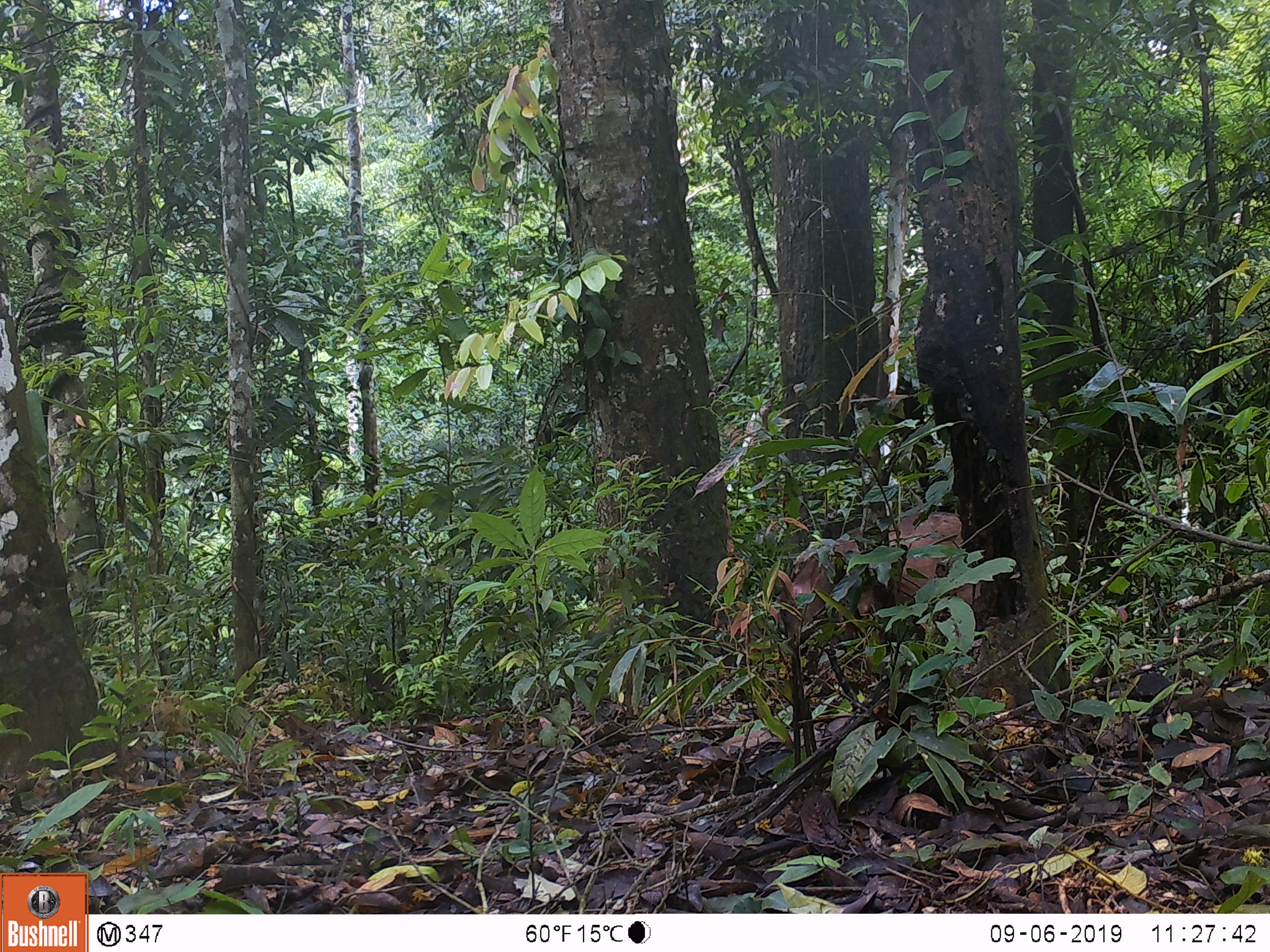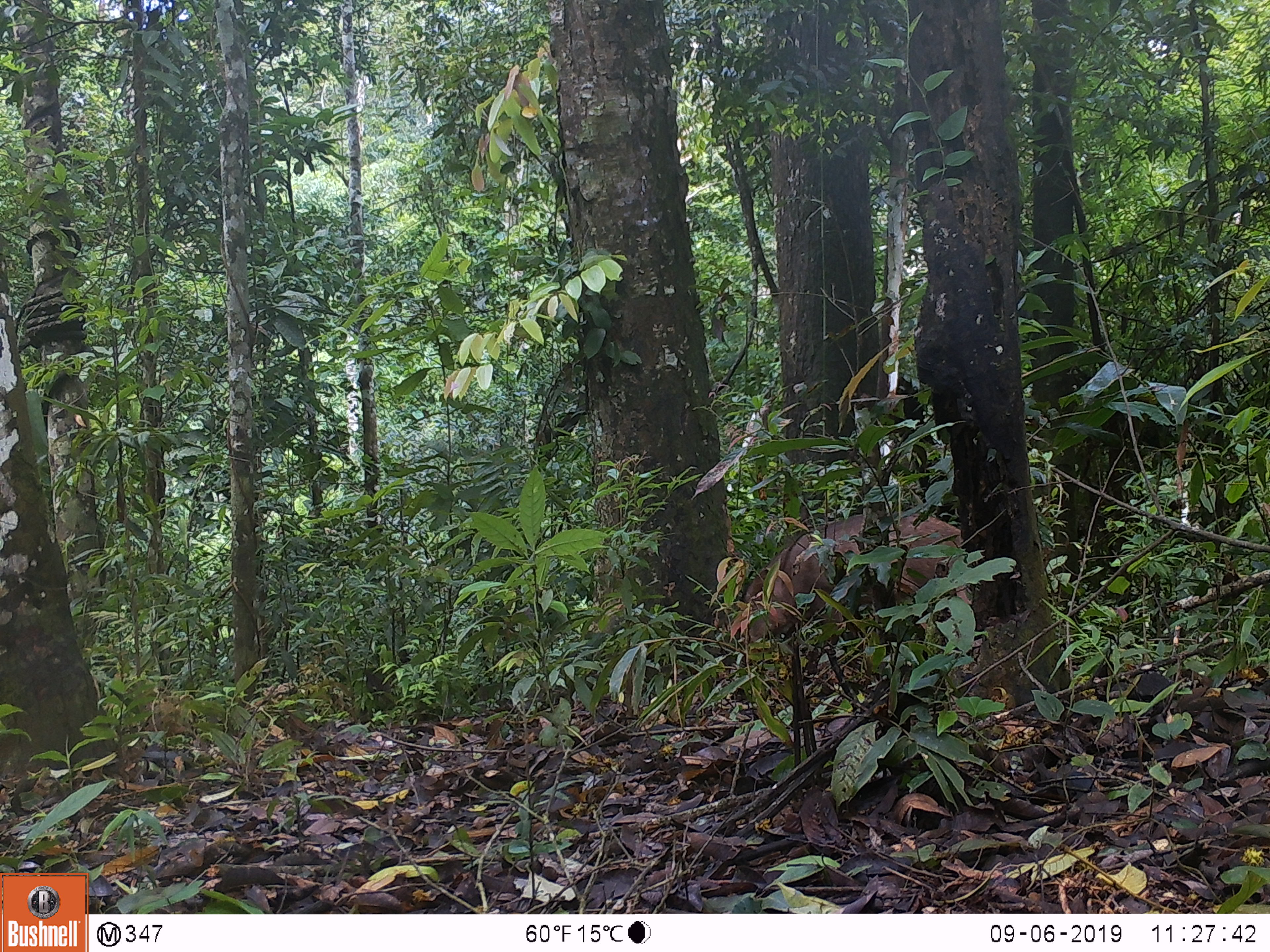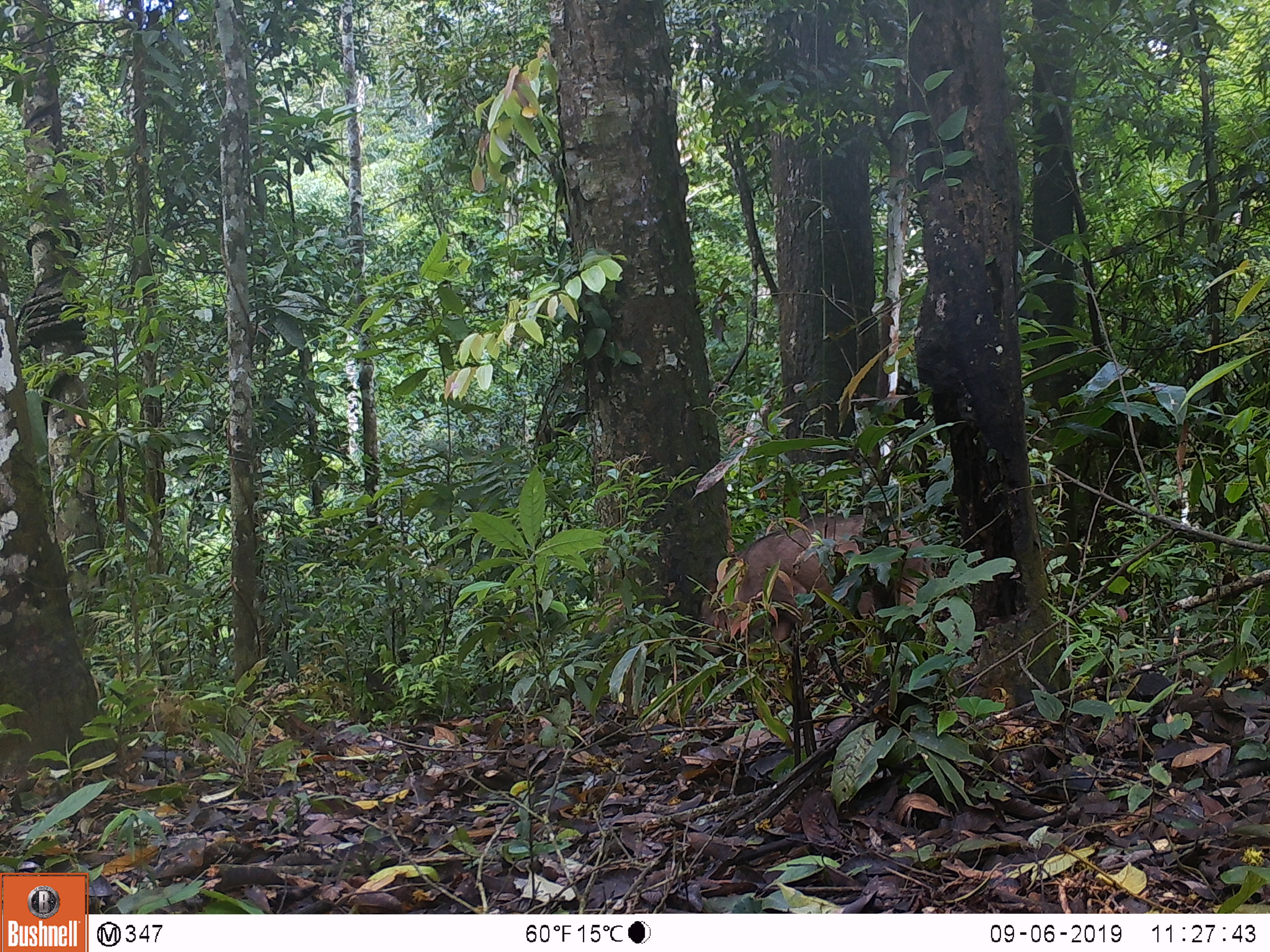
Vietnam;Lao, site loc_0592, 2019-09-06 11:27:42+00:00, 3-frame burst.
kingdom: Animalia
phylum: Chordata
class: Mammalia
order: Artiodactyla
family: Suidae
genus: Sus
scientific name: Sus scrofa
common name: eurasian wild pig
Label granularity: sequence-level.